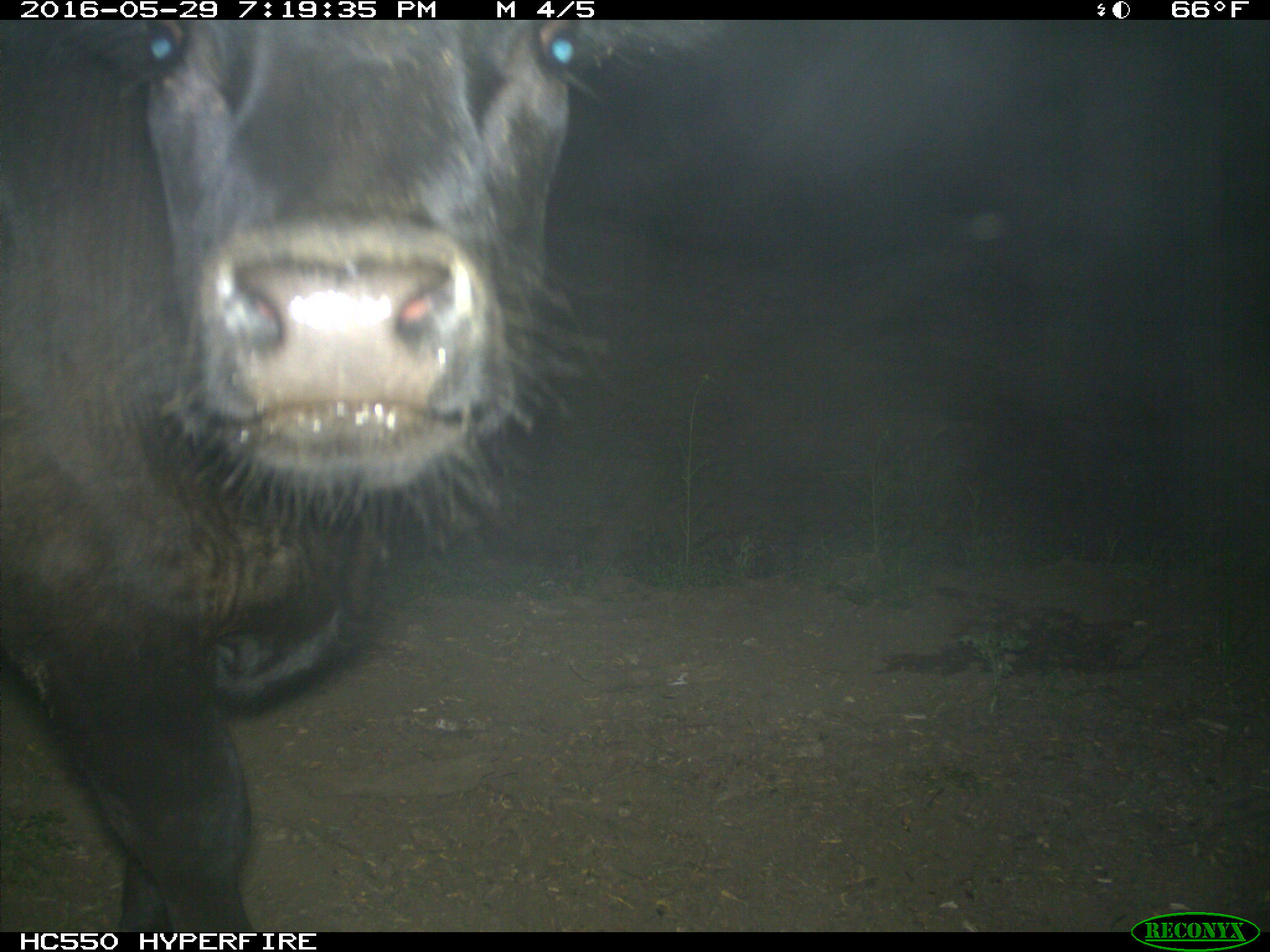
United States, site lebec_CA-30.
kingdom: Animalia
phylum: Chordata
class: Mammalia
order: Artiodactyla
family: Bovidae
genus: Bos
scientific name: Bos taurus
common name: domestic cow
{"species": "Bos taurus (domestic cow)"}